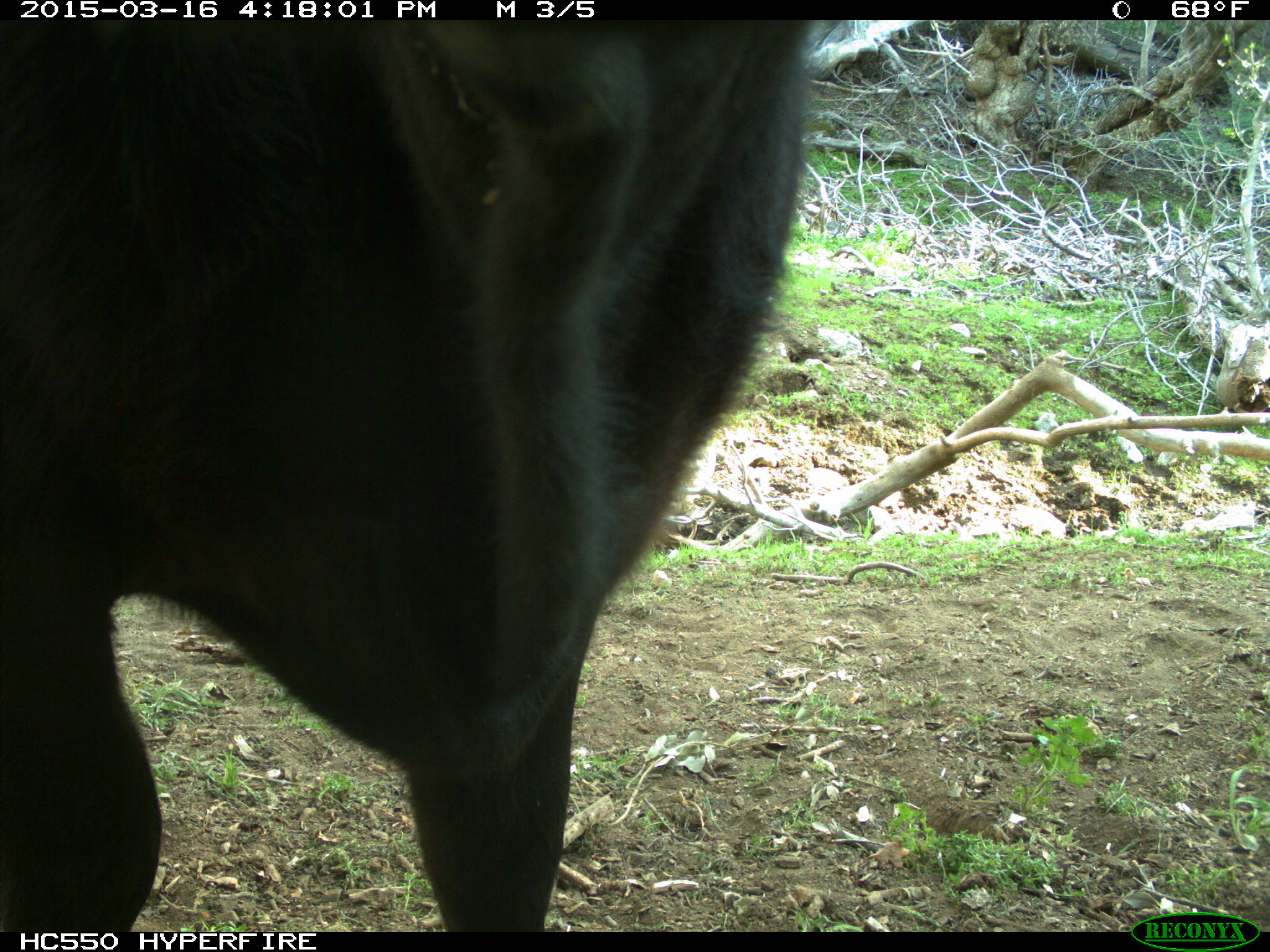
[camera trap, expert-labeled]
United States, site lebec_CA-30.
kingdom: Animalia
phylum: Chordata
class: Mammalia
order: Artiodactyla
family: Bovidae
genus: Bos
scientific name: Bos taurus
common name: domestic cow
Bos taurus (domestic cow).